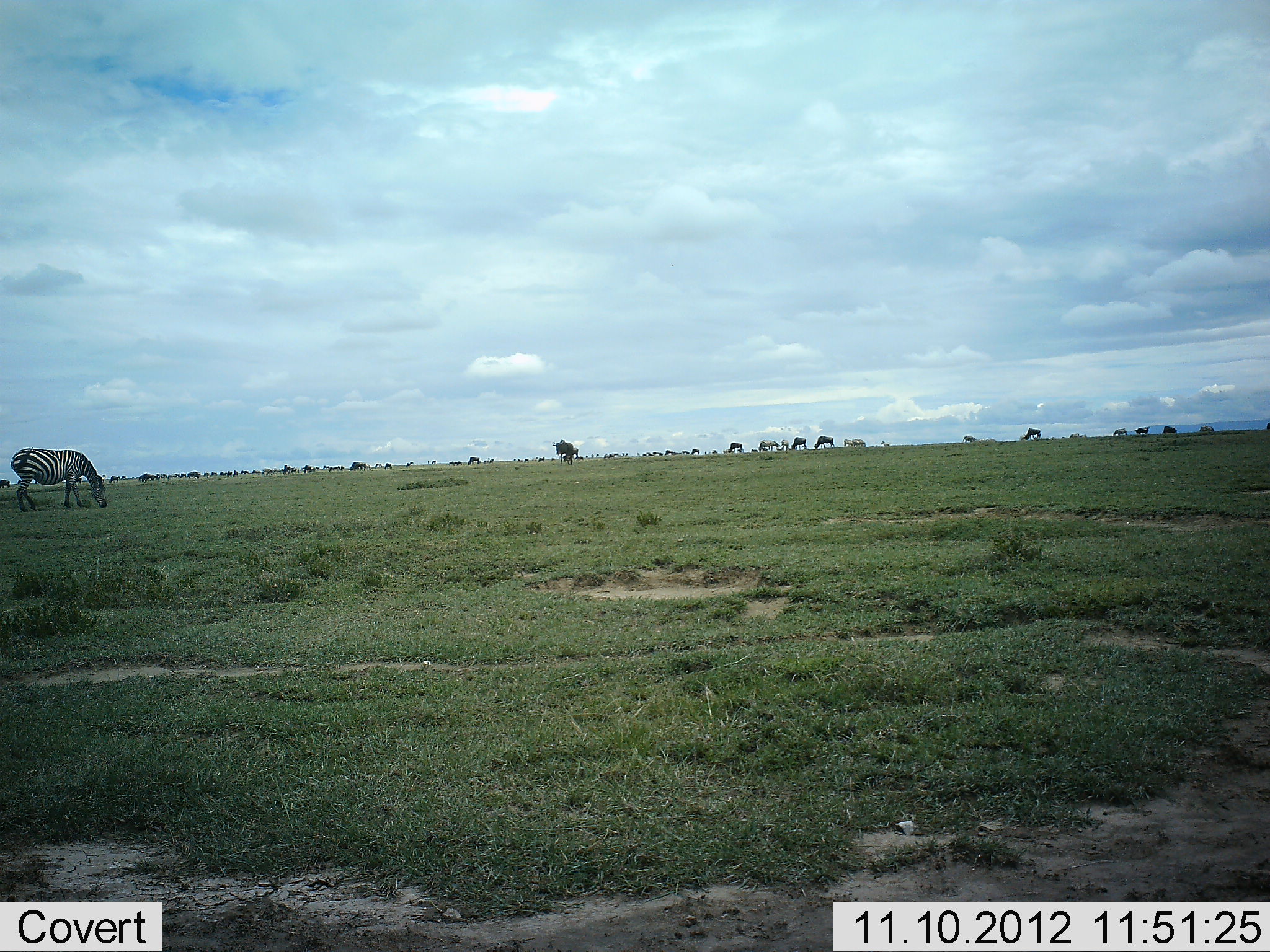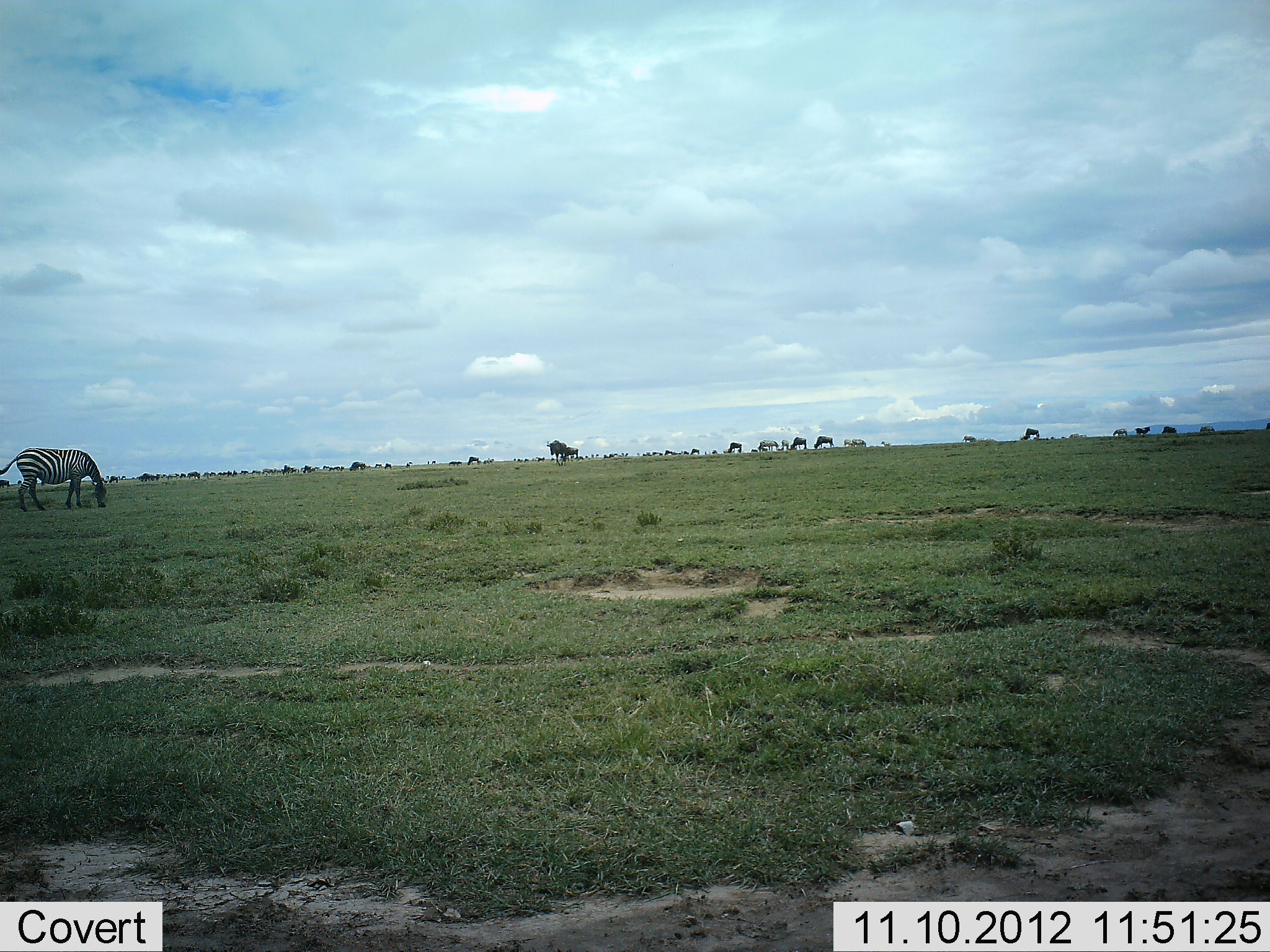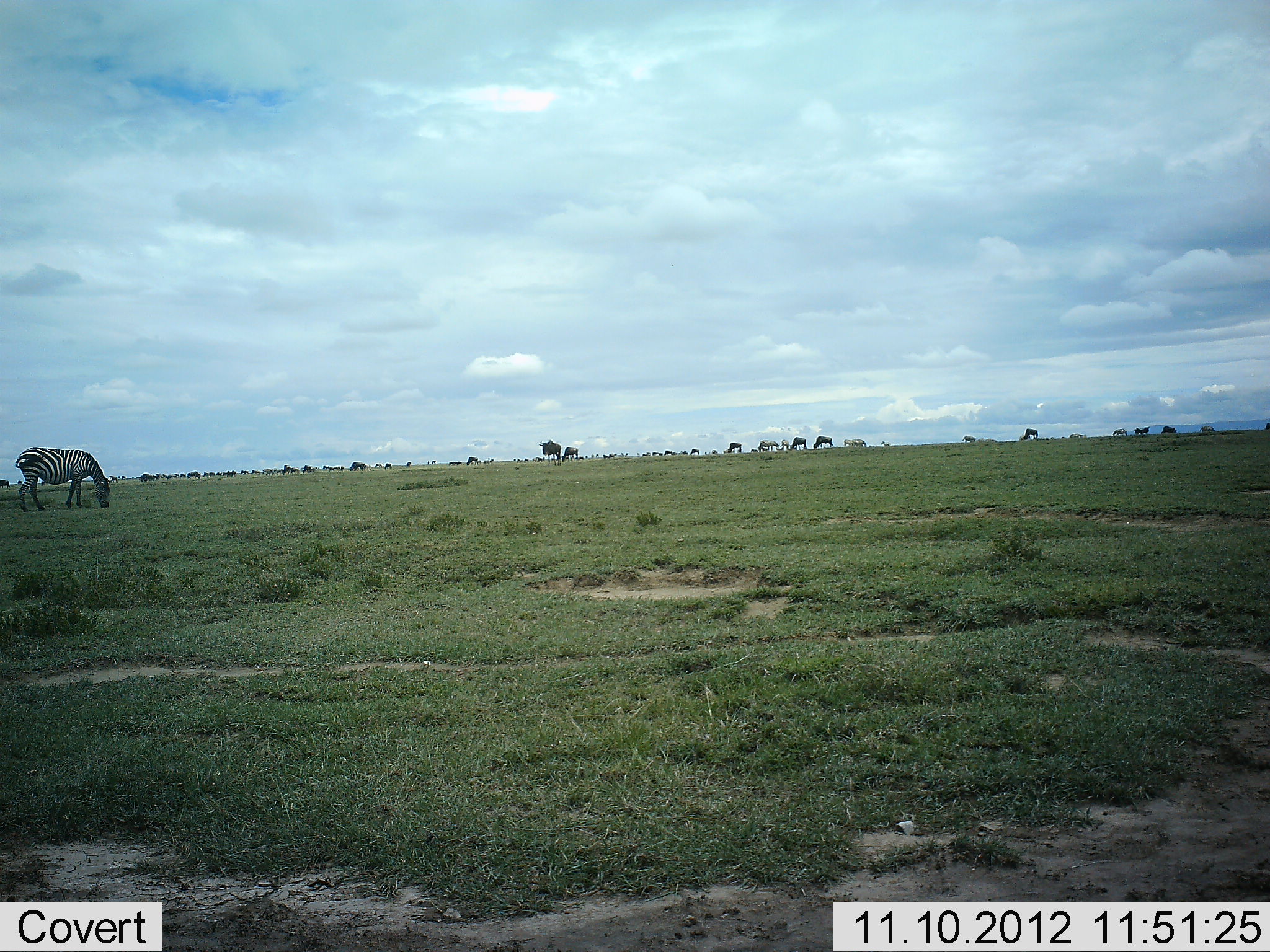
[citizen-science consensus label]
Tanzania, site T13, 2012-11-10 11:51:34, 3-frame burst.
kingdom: Animalia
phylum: Chordata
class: Mammalia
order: Artiodactyla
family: Bovidae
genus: Connochaetes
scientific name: Connochaetes taurinus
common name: blue wildebeest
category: wildebeest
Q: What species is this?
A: Wildebeest (blue wildebeest) (Connochaetes taurinus).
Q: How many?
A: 11-50.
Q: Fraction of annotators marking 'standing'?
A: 50%.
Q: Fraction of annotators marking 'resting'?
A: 0%.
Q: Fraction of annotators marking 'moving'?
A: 60%.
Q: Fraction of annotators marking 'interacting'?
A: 0%.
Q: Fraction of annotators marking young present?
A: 0%.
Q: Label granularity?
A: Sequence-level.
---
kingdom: Animalia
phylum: Chordata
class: Mammalia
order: Perissodactyla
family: Equidae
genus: Equus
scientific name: Equus quagga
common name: plains zebra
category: zebra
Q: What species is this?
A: Zebra (plains zebra) (Equus quagga).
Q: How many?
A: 5.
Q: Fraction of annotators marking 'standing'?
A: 35%.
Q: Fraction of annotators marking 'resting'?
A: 0%.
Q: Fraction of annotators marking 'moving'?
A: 6%.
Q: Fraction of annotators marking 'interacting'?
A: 0%.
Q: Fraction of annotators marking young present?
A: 0%.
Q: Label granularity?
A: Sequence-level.